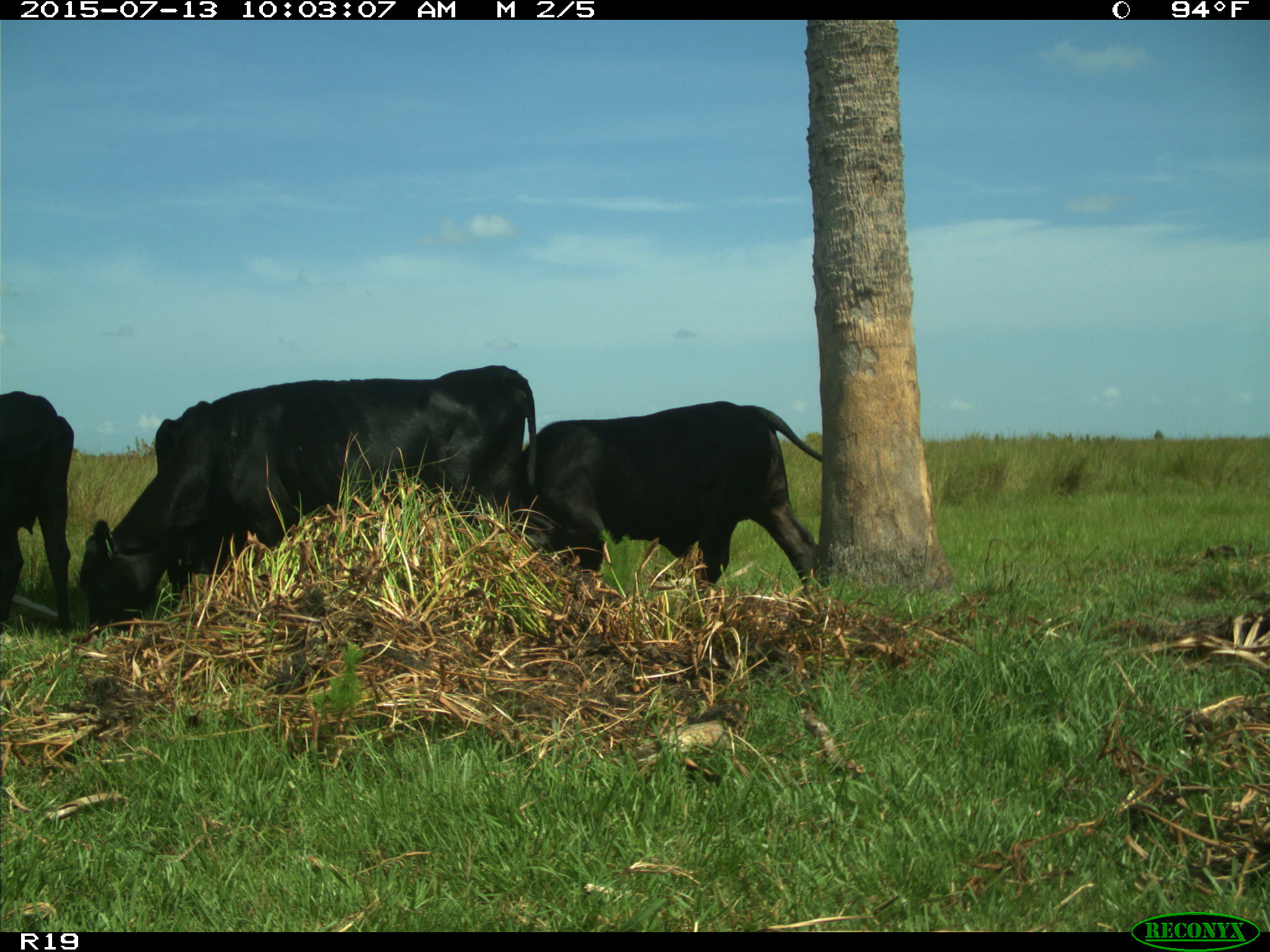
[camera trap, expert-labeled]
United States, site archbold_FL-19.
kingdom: Animalia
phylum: Chordata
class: Mammalia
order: Artiodactyla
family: Bovidae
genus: Bos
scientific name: Bos taurus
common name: domestic cow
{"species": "Bos taurus (domestic cow)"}